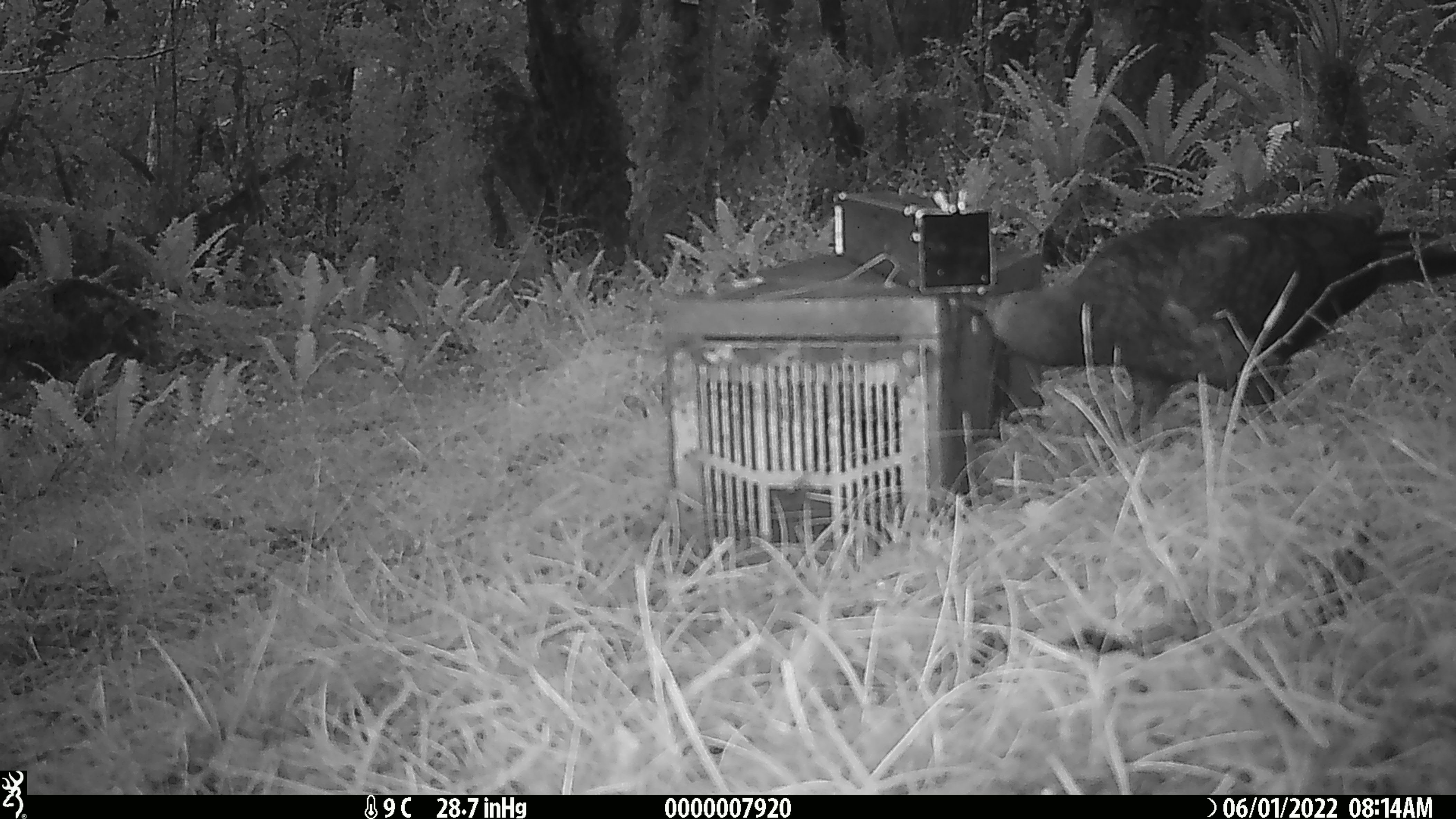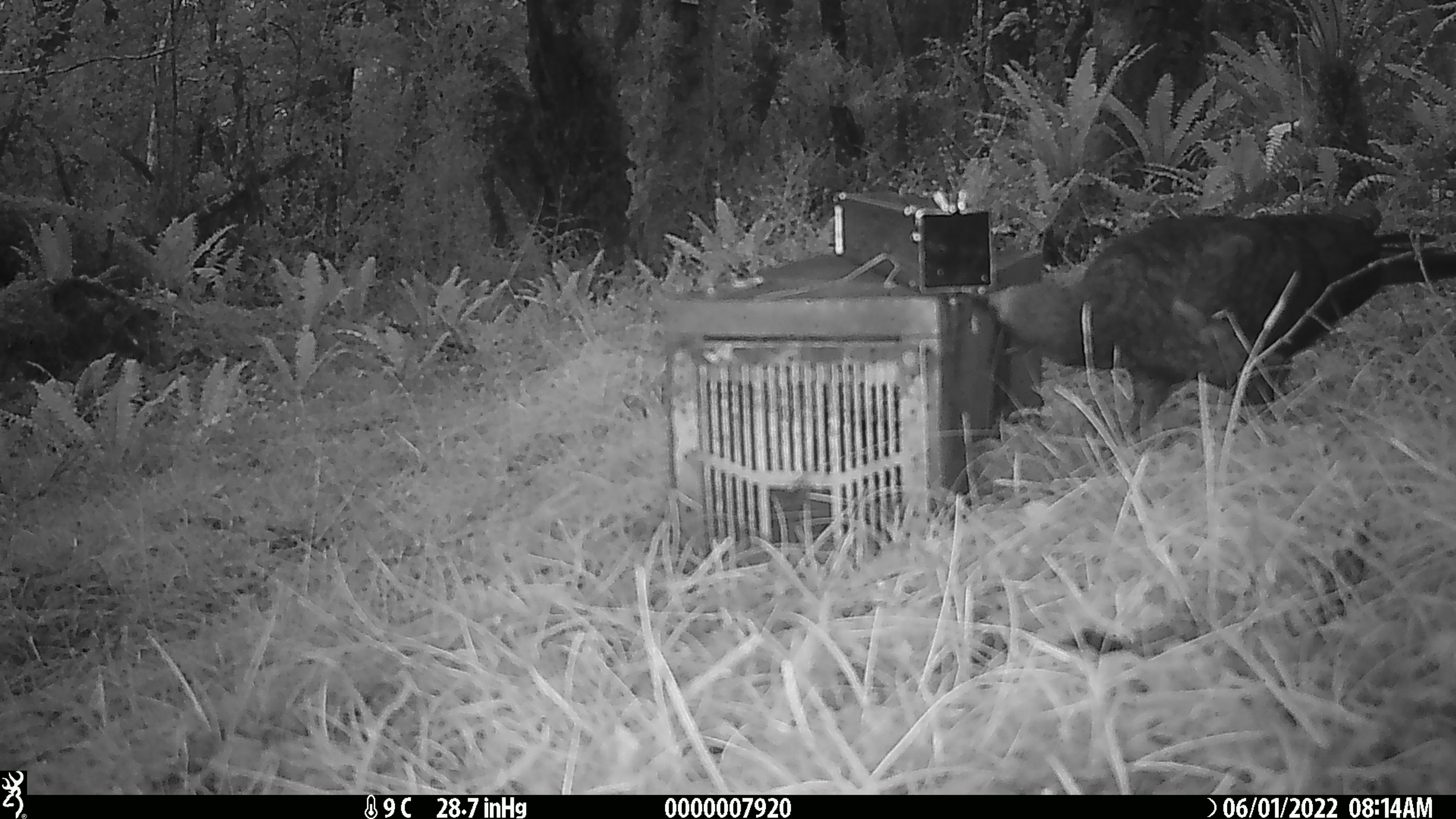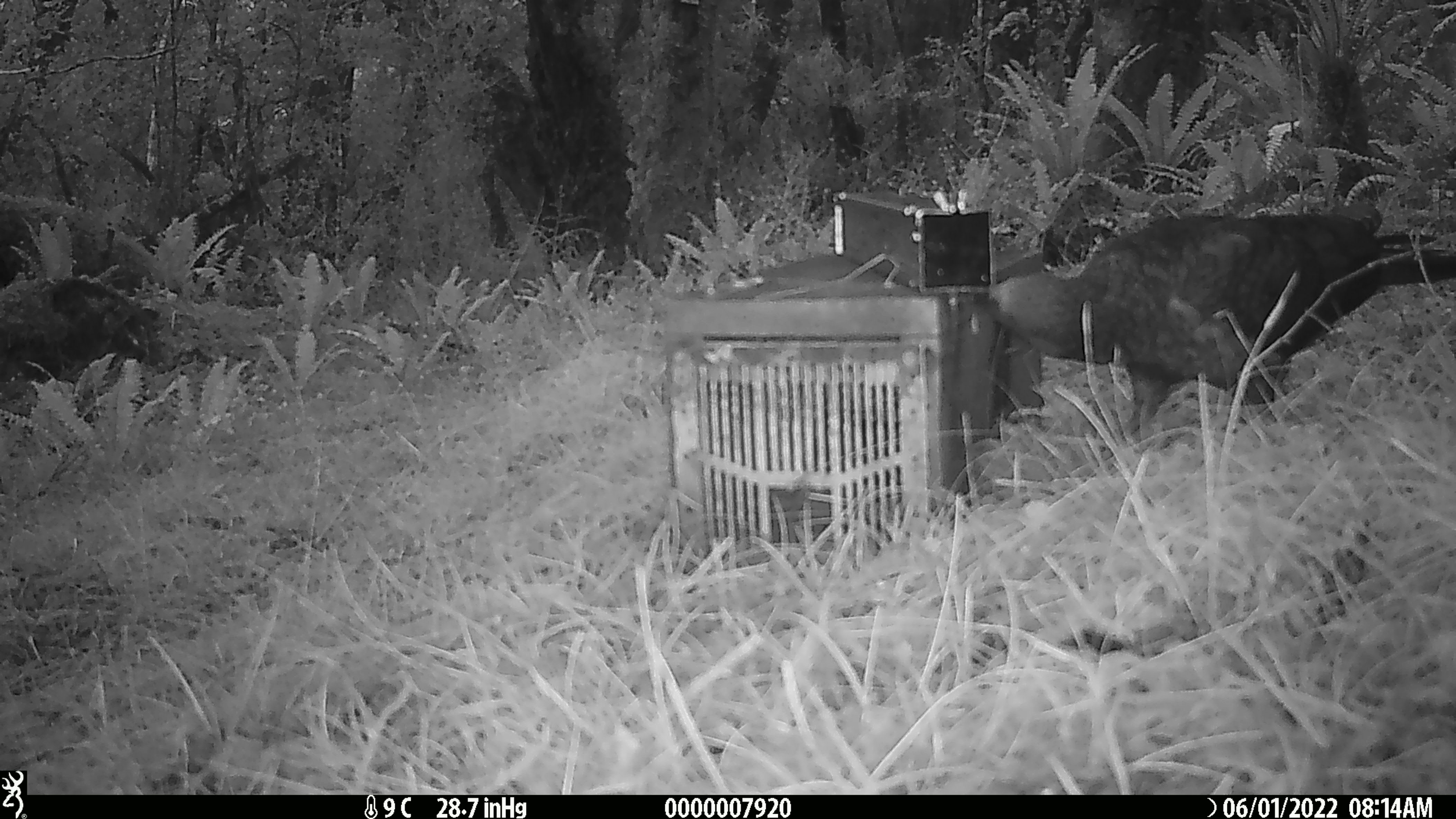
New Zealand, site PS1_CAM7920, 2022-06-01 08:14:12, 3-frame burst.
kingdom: Animalia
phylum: Chordata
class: Aves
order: Psittaciformes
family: Strigopidae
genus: Nestor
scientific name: Nestor notabilis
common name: kea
Kea (Nestor notabilis).